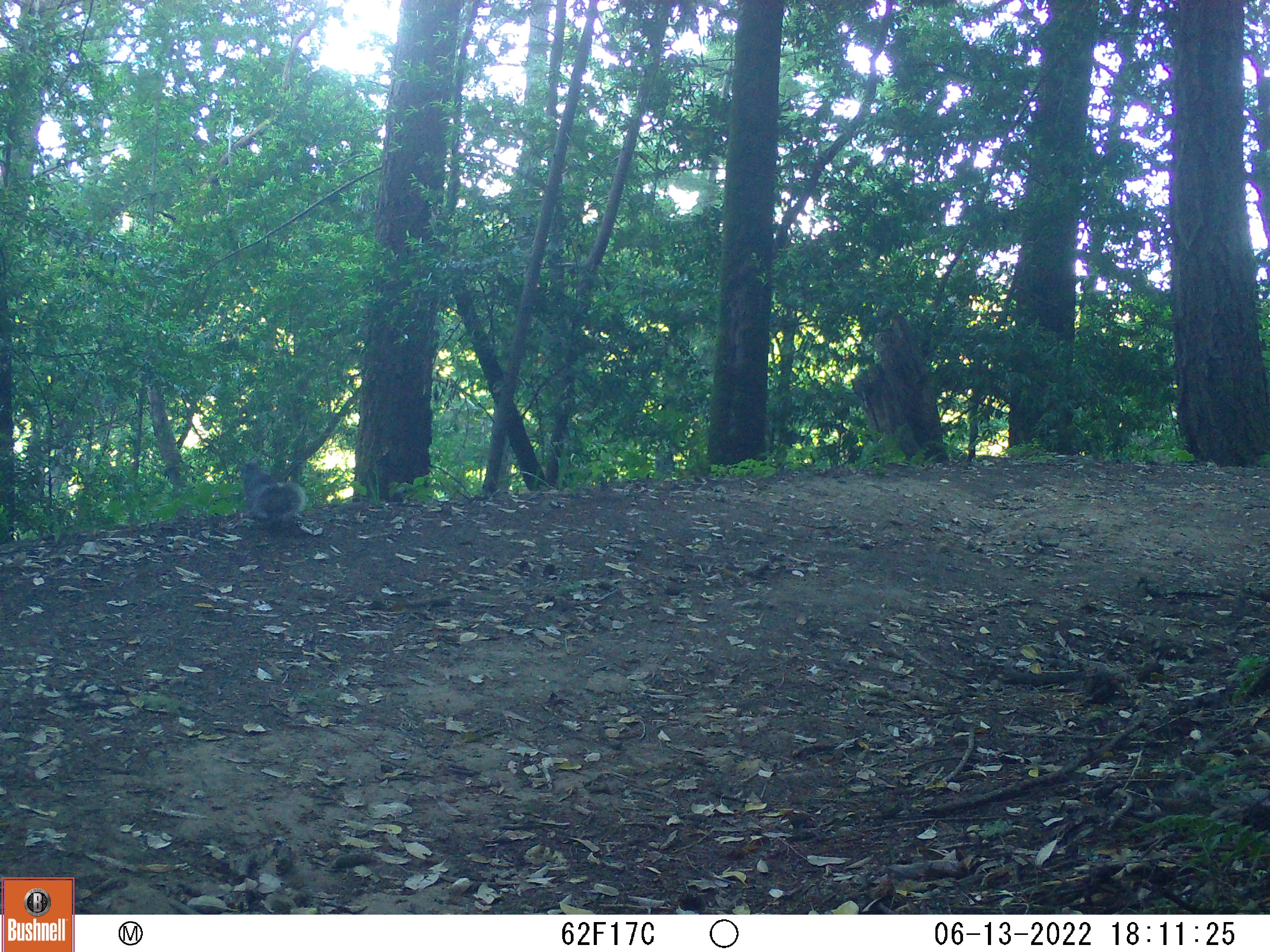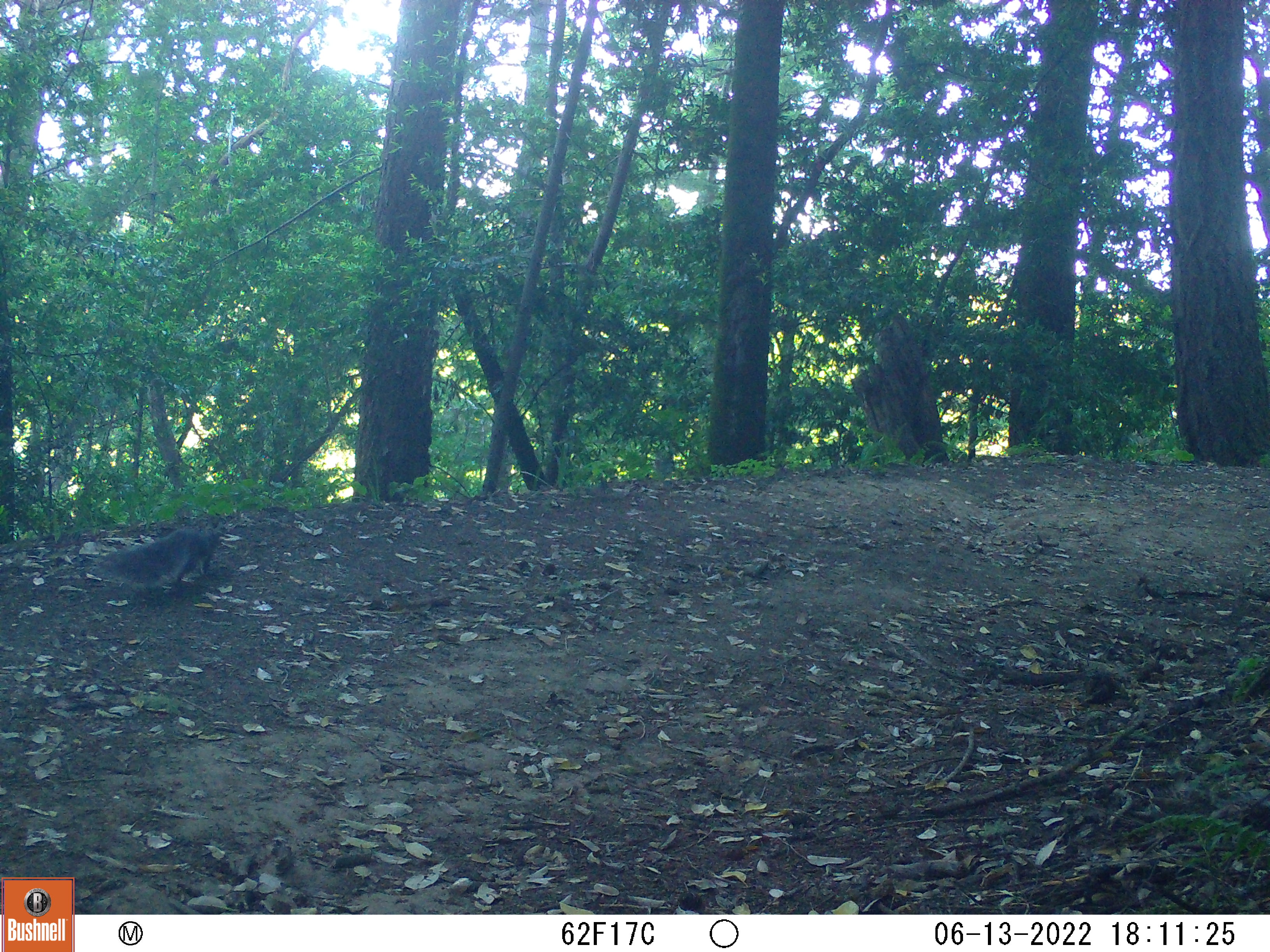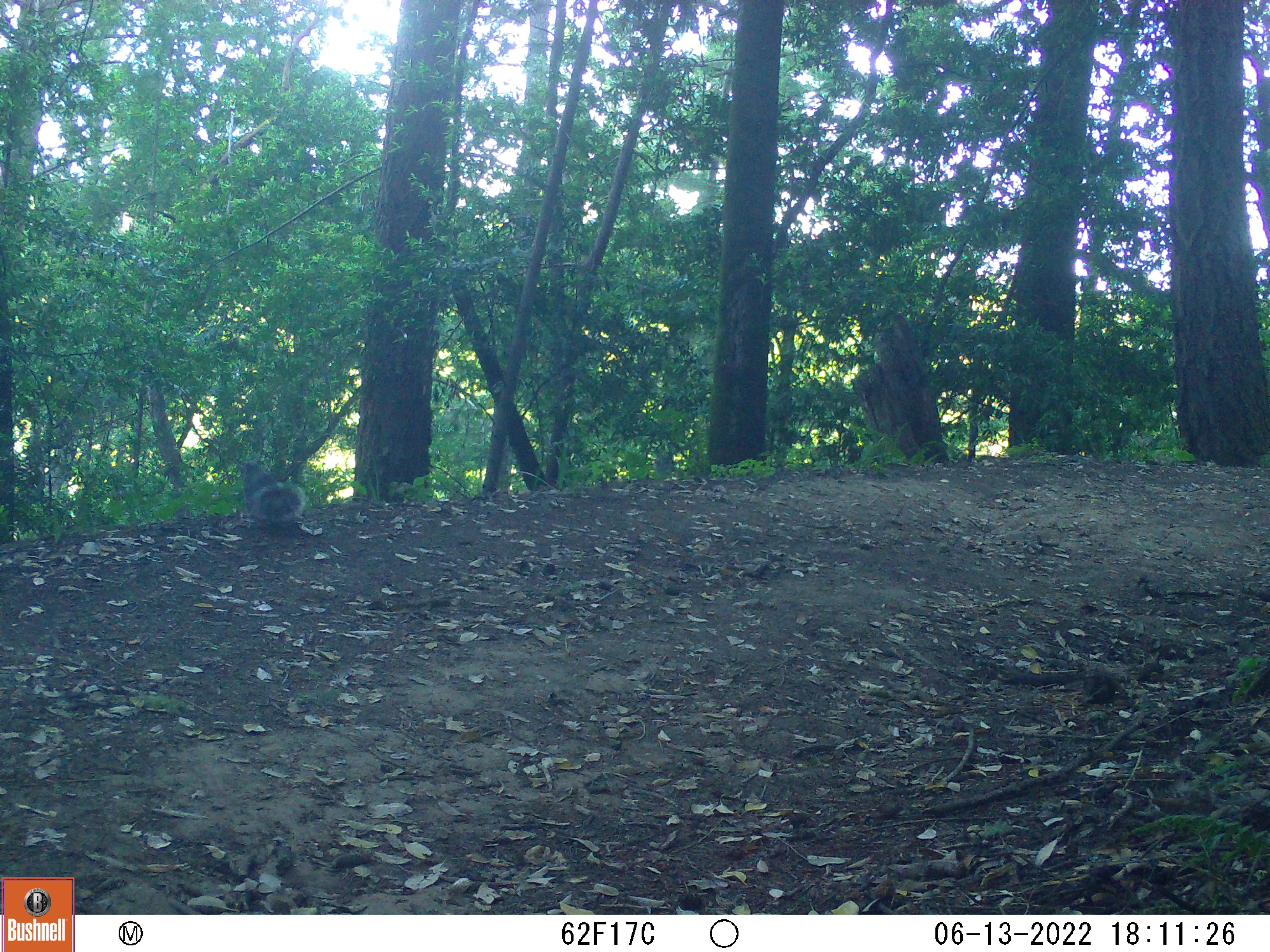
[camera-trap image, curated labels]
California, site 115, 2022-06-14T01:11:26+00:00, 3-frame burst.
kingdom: Animalia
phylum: Chordata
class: Mammalia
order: Rodentia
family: Sciuridae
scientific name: Sciuridae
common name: squirrel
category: unknown squirrel